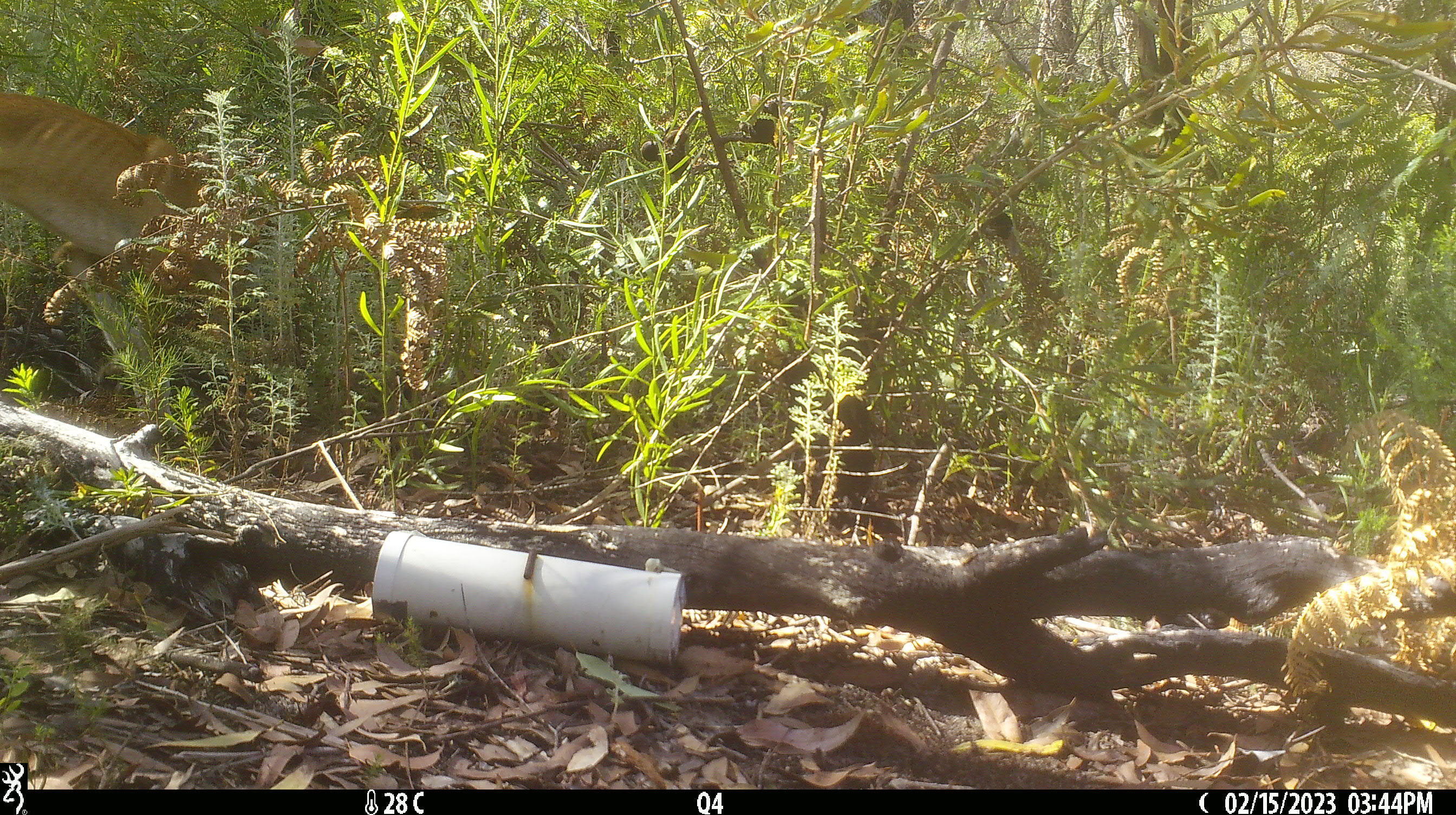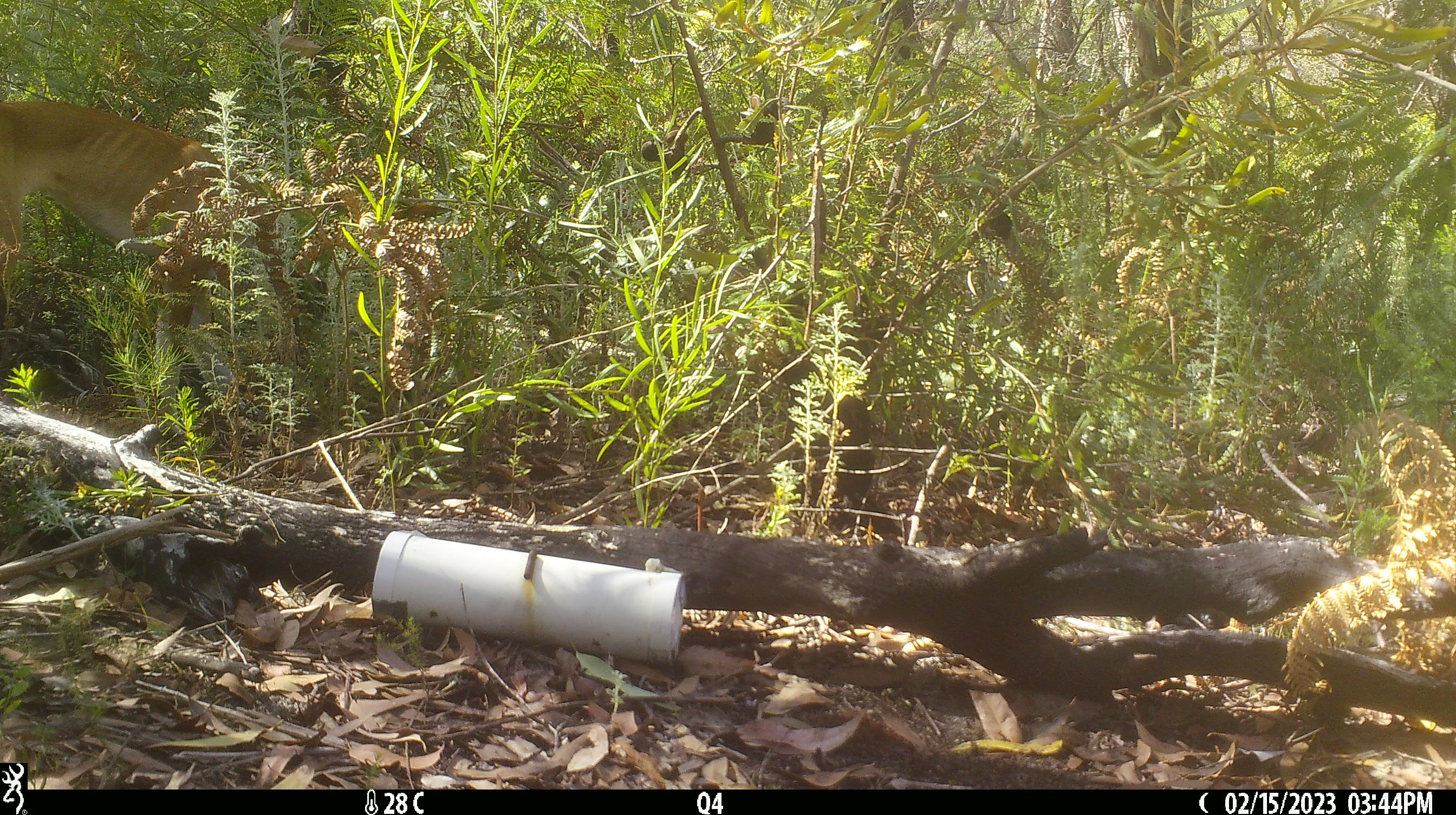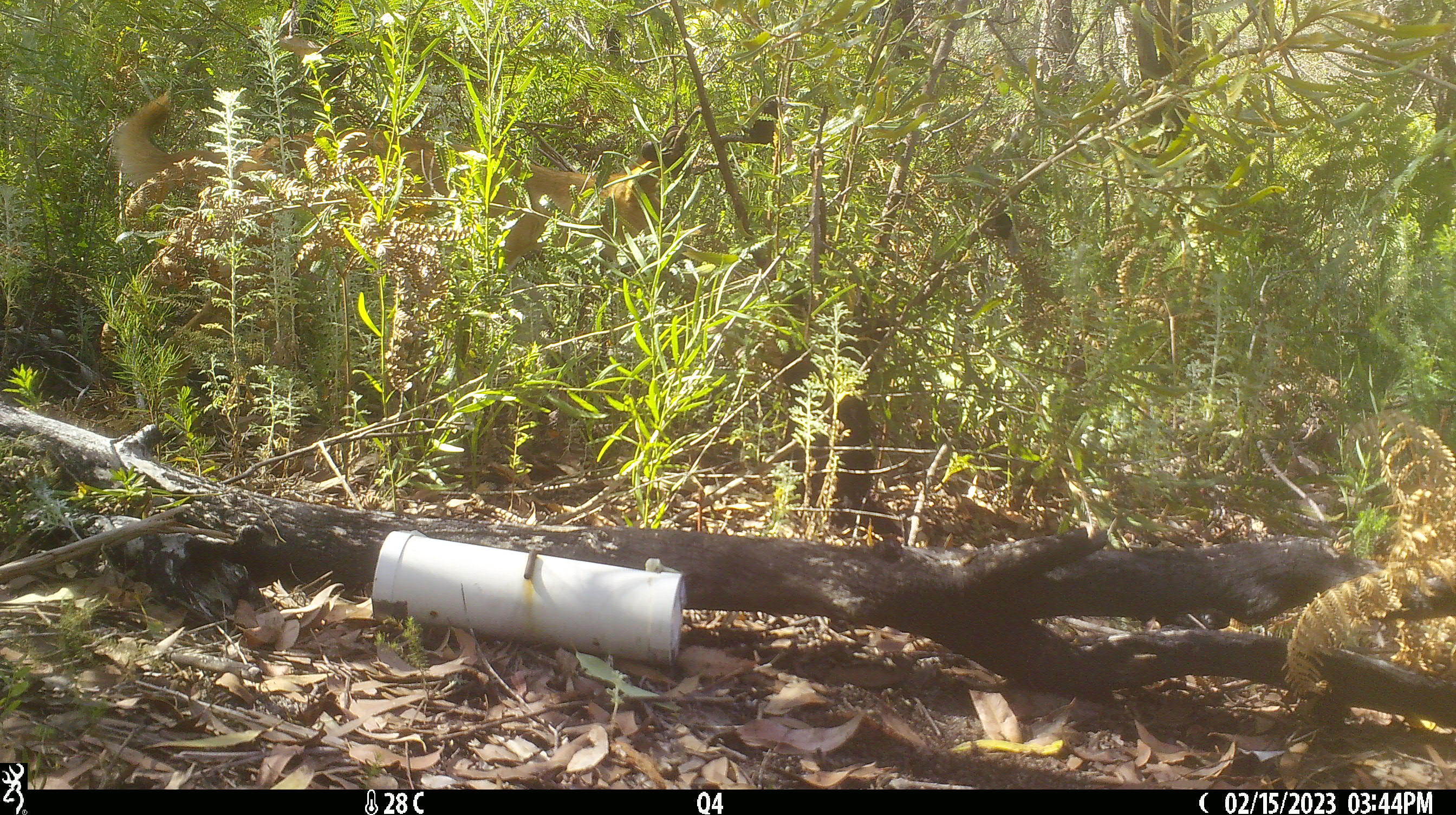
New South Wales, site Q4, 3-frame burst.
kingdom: Animalia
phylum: Chordata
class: Mammalia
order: Carnivora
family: Canidae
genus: Canis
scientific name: Canis familiaris dingo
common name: dingo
Dingo (Canis familiaris dingo).